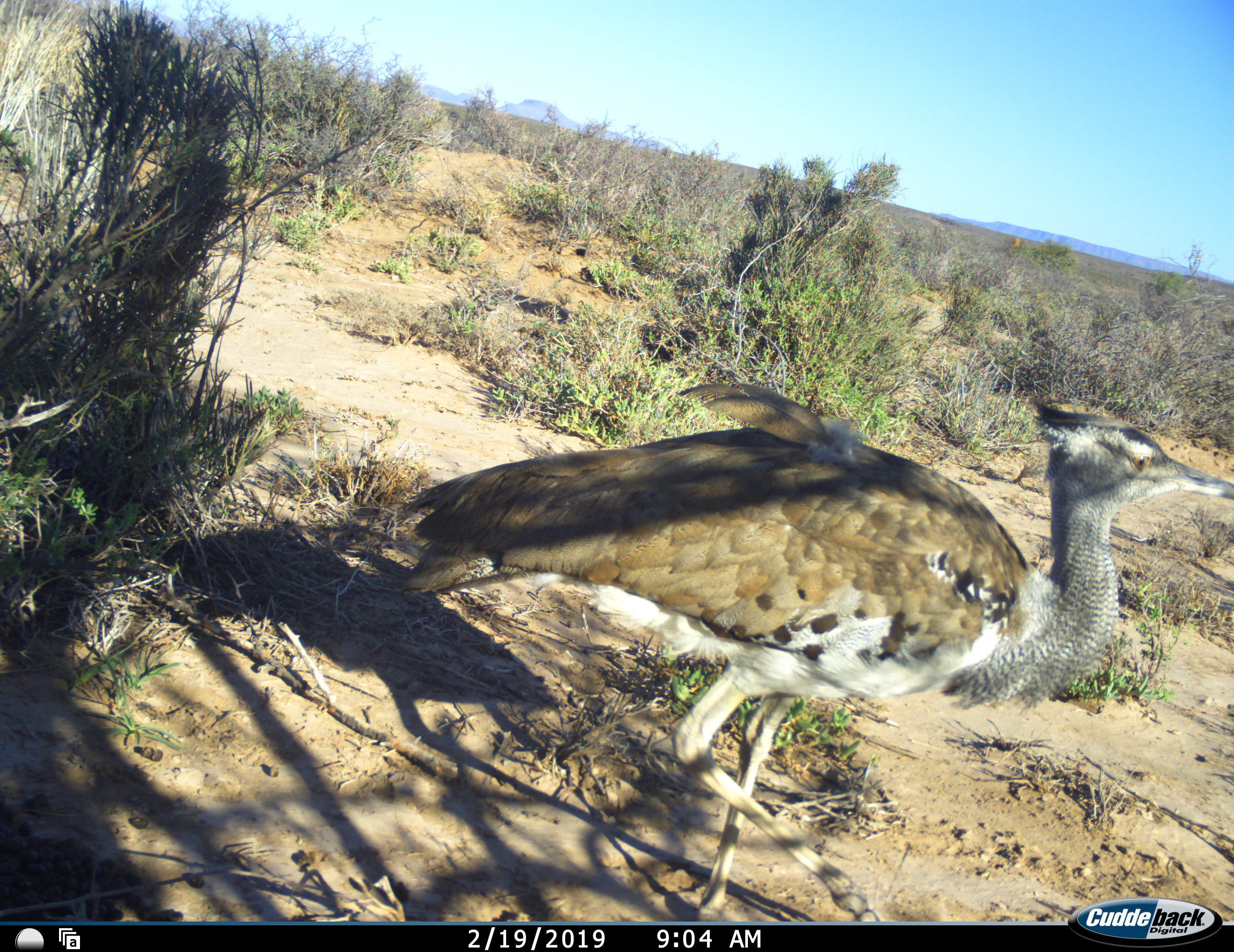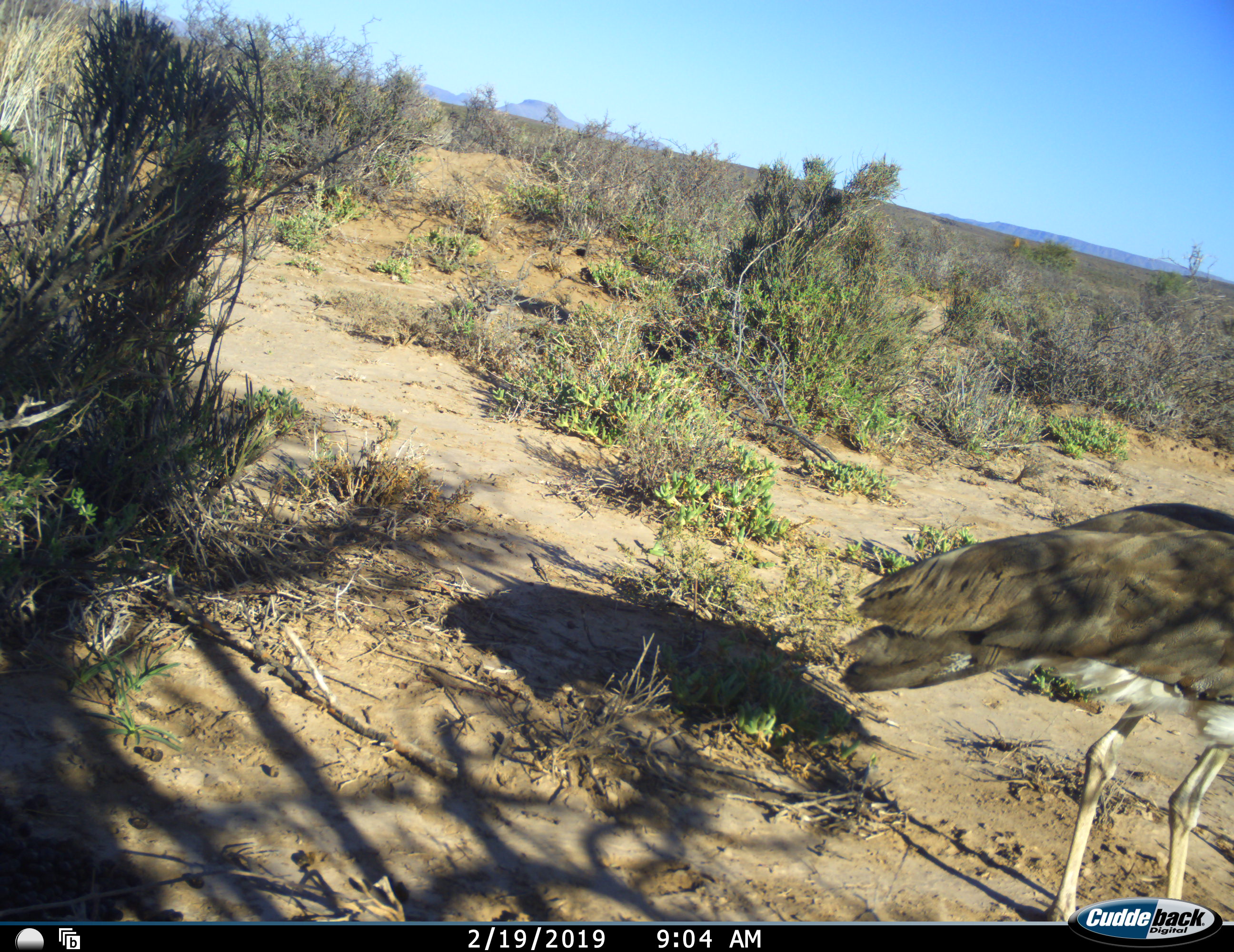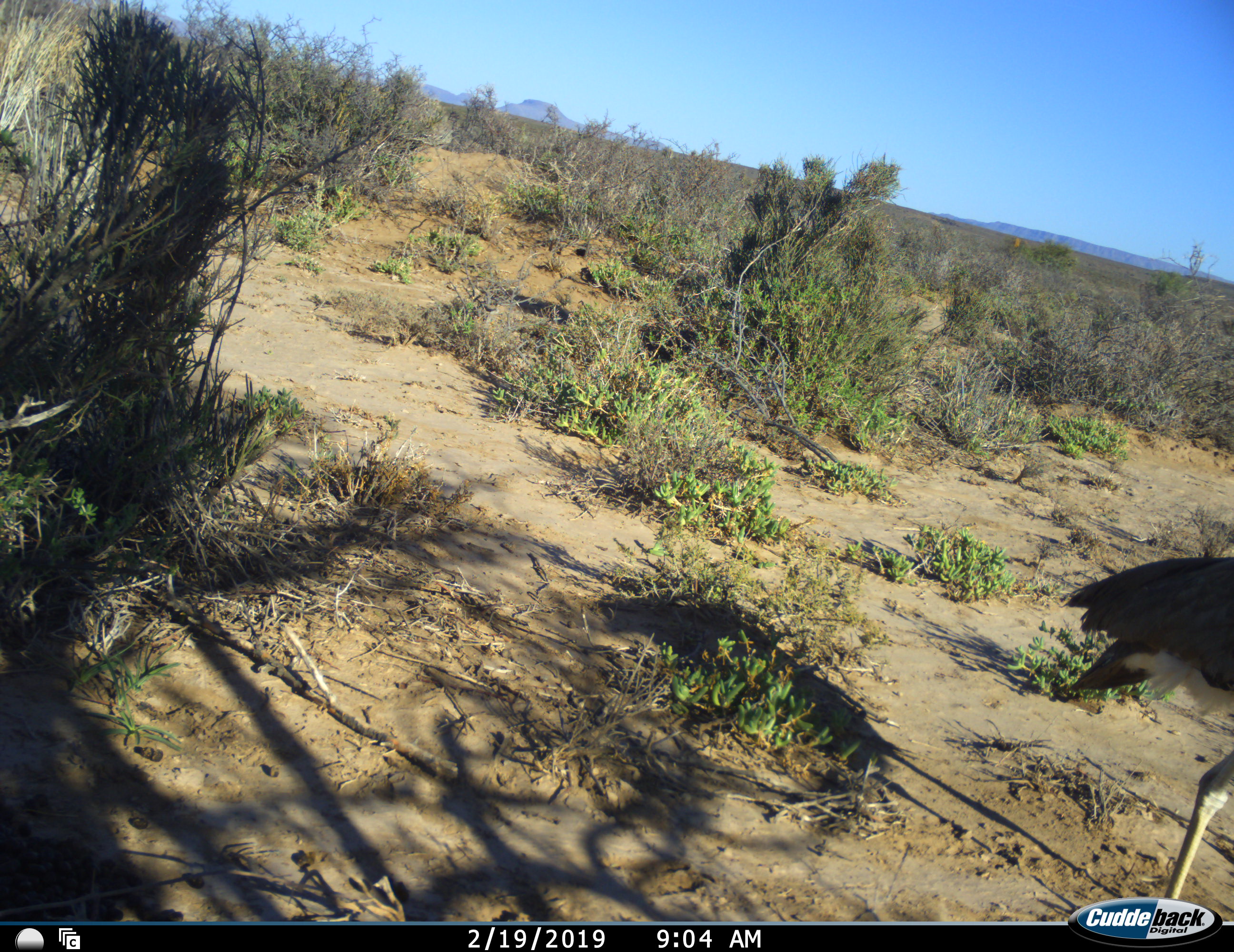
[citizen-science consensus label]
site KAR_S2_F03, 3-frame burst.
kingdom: Animalia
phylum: Chordata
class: Aves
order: Otidiformes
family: Otididae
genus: Ardeotis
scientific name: Ardeotis kori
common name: kori bustard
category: bustardkori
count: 1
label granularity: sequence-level